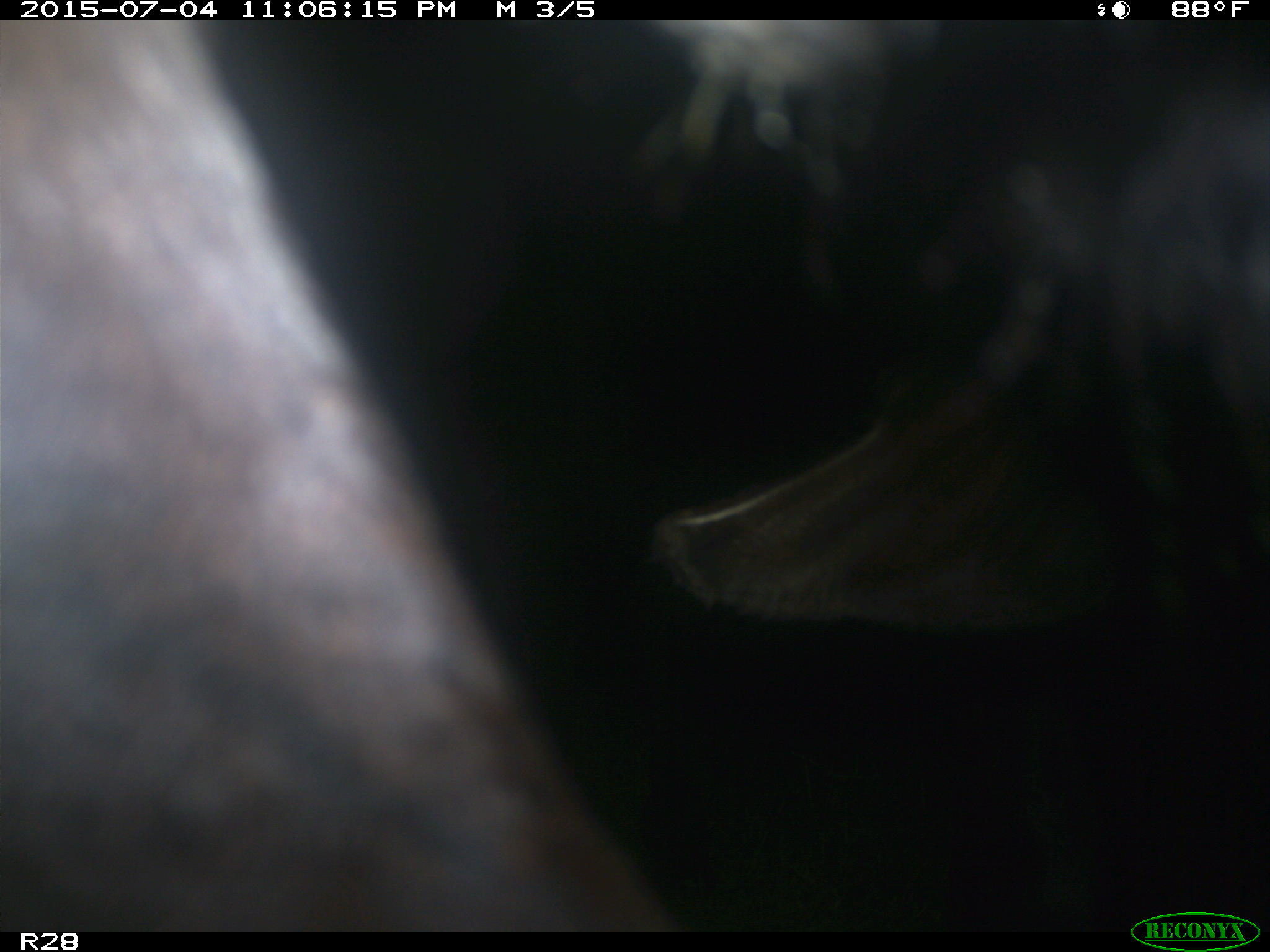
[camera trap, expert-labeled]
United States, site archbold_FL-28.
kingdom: Animalia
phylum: Chordata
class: Mammalia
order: Artiodactyla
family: Bovidae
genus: Bos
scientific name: Bos taurus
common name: domestic cow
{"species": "Bos taurus (domestic cow)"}